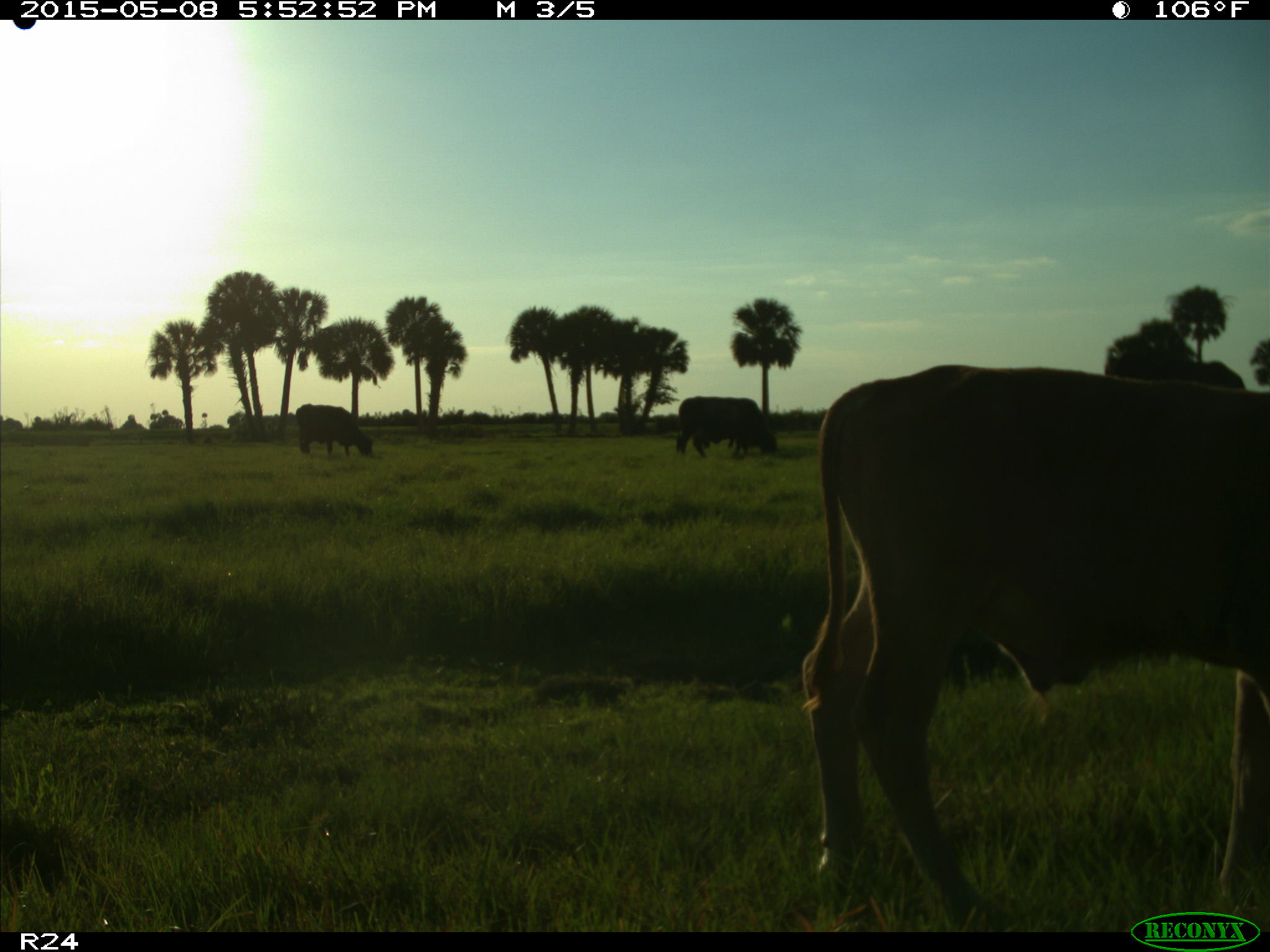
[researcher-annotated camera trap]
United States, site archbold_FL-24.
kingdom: Animalia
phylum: Chordata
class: Mammalia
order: Artiodactyla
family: Bovidae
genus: Bos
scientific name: Bos taurus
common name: domestic cow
Bos taurus (domestic cow).